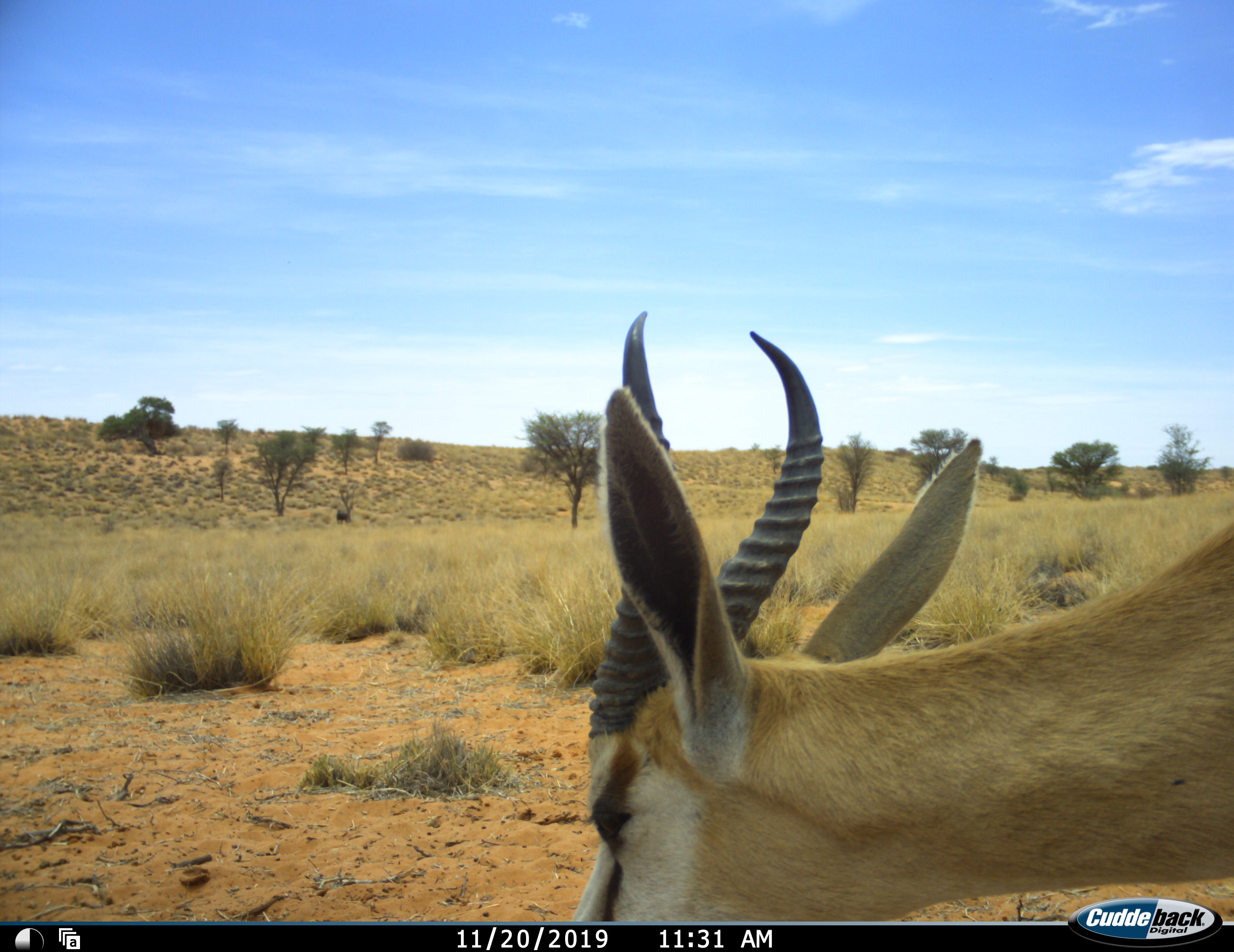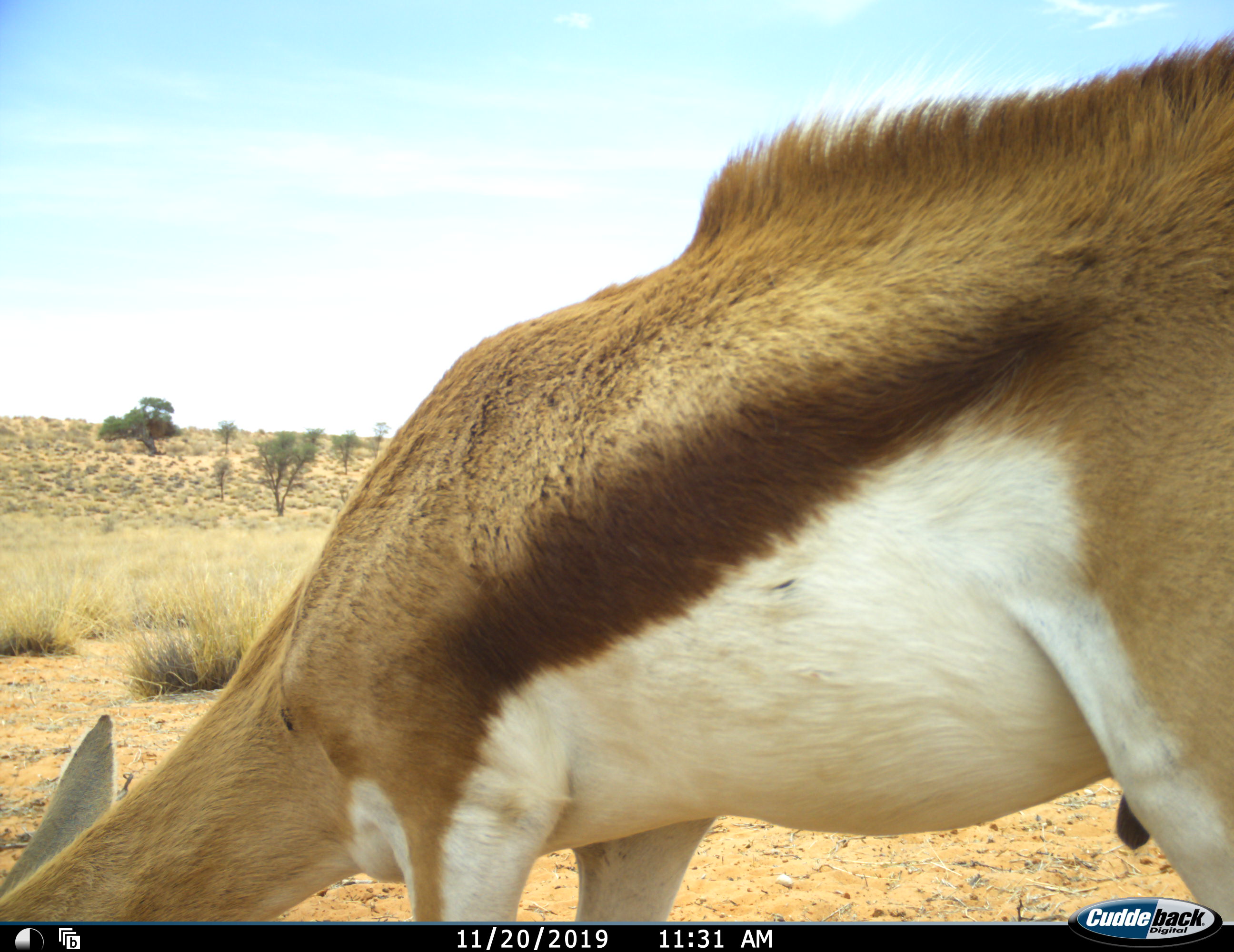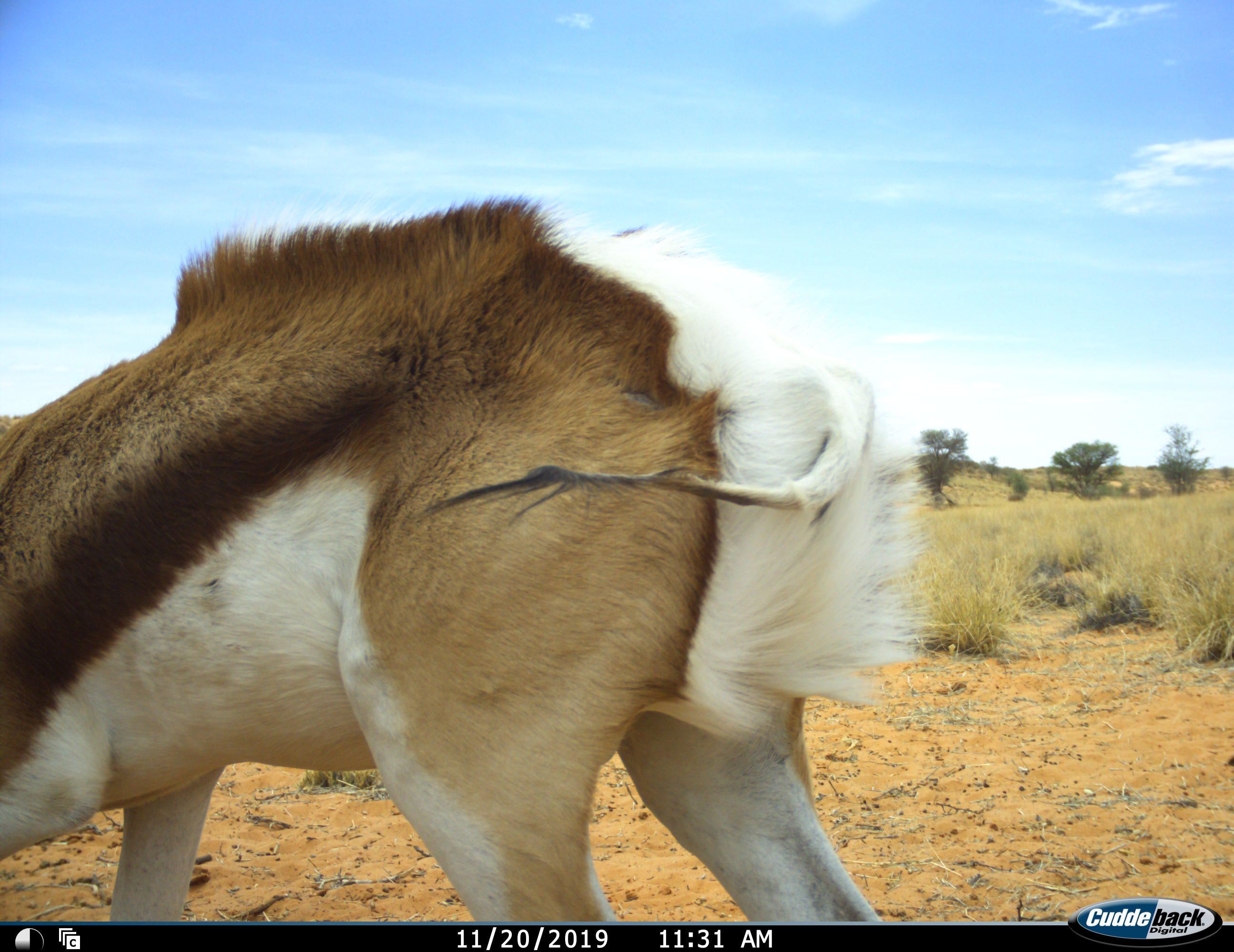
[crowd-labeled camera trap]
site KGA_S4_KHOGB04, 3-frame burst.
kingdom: Animalia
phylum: Chordata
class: Mammalia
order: Artiodactyla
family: Bovidae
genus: Antidorcas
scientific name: Antidorcas marsupialis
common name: springbok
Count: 1.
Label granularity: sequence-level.